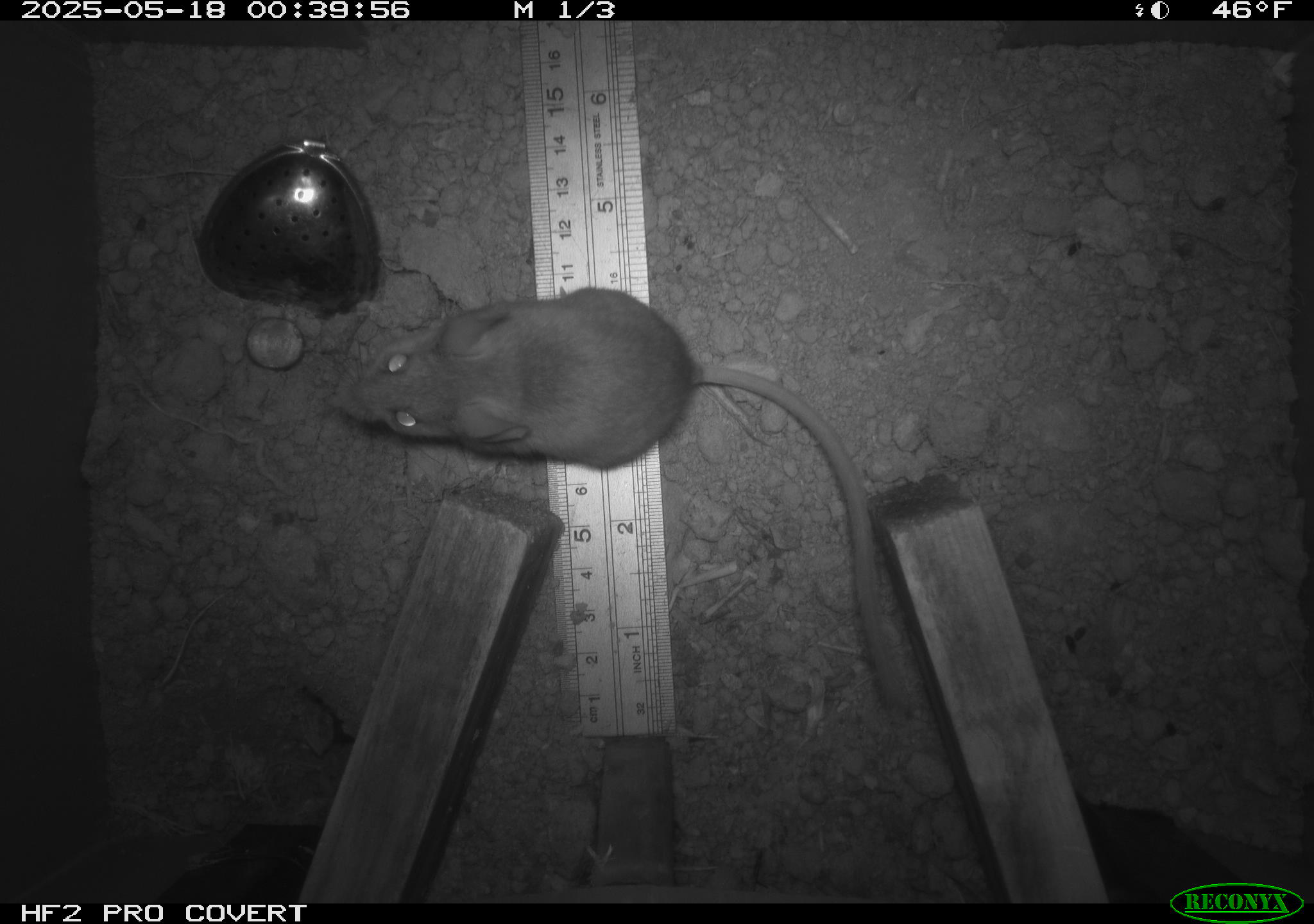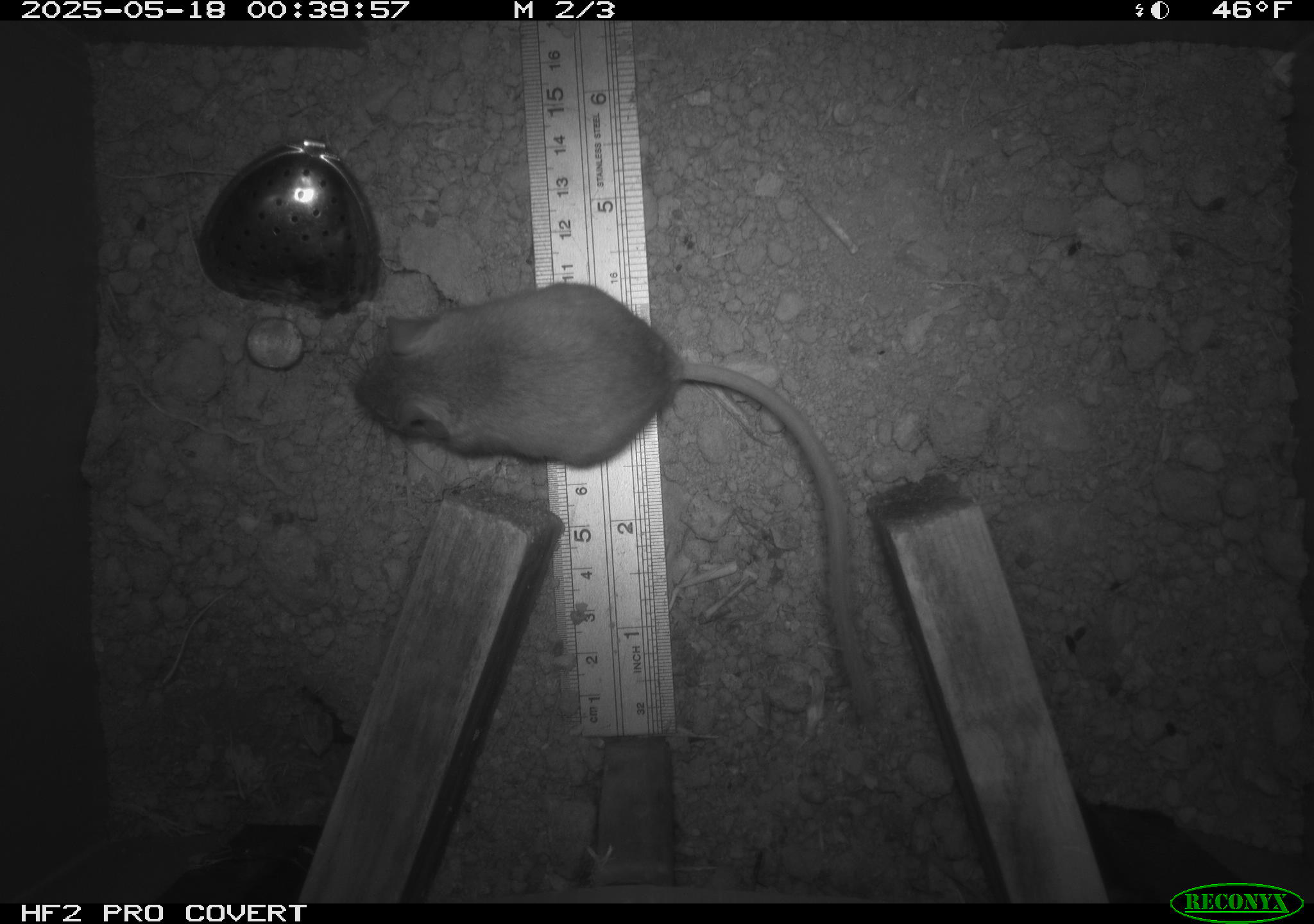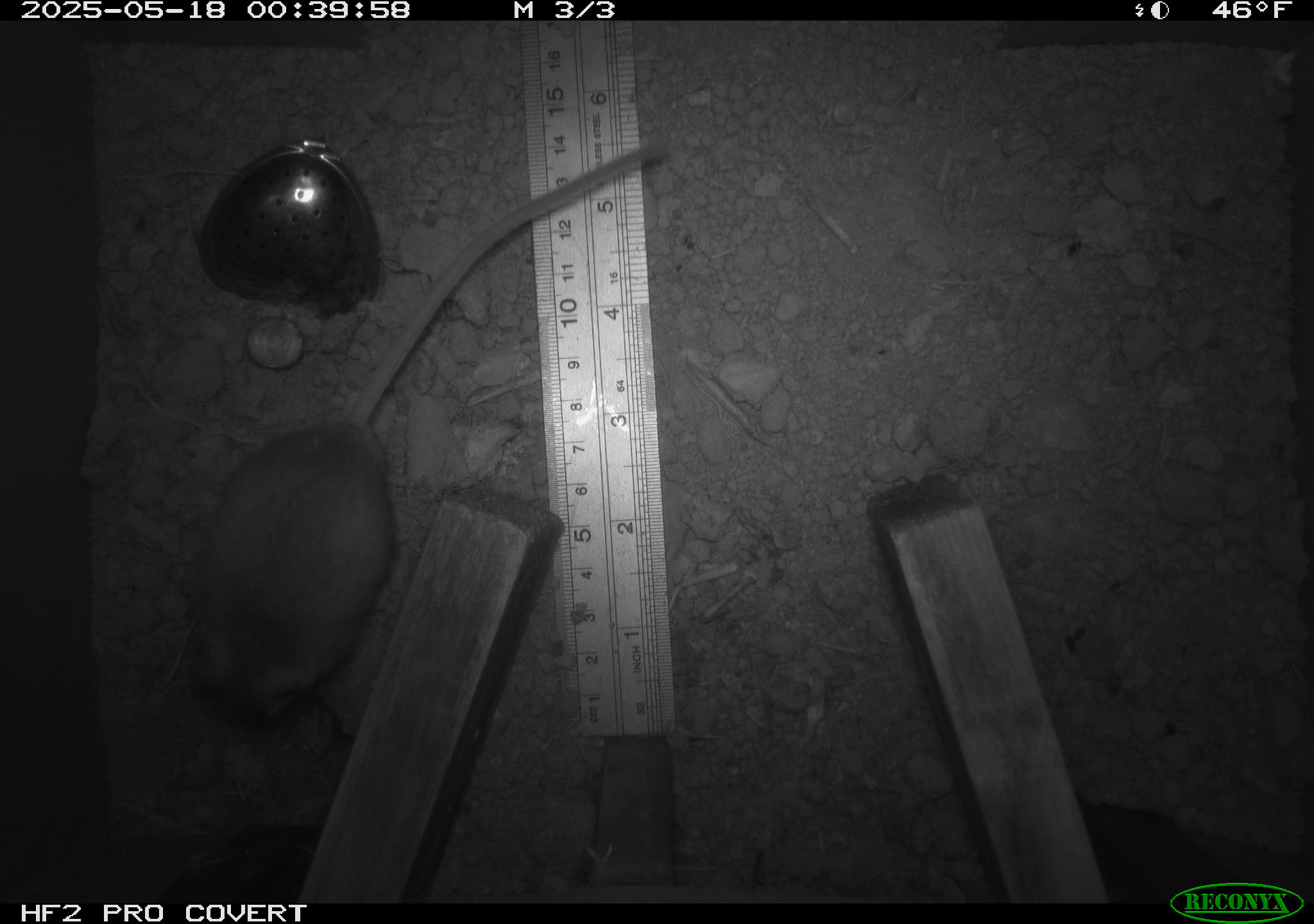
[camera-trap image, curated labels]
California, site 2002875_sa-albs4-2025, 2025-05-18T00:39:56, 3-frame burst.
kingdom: Animalia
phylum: Chordata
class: Mammalia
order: Rodentia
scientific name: Rodentia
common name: mouse species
Mouse species (Rodentia).